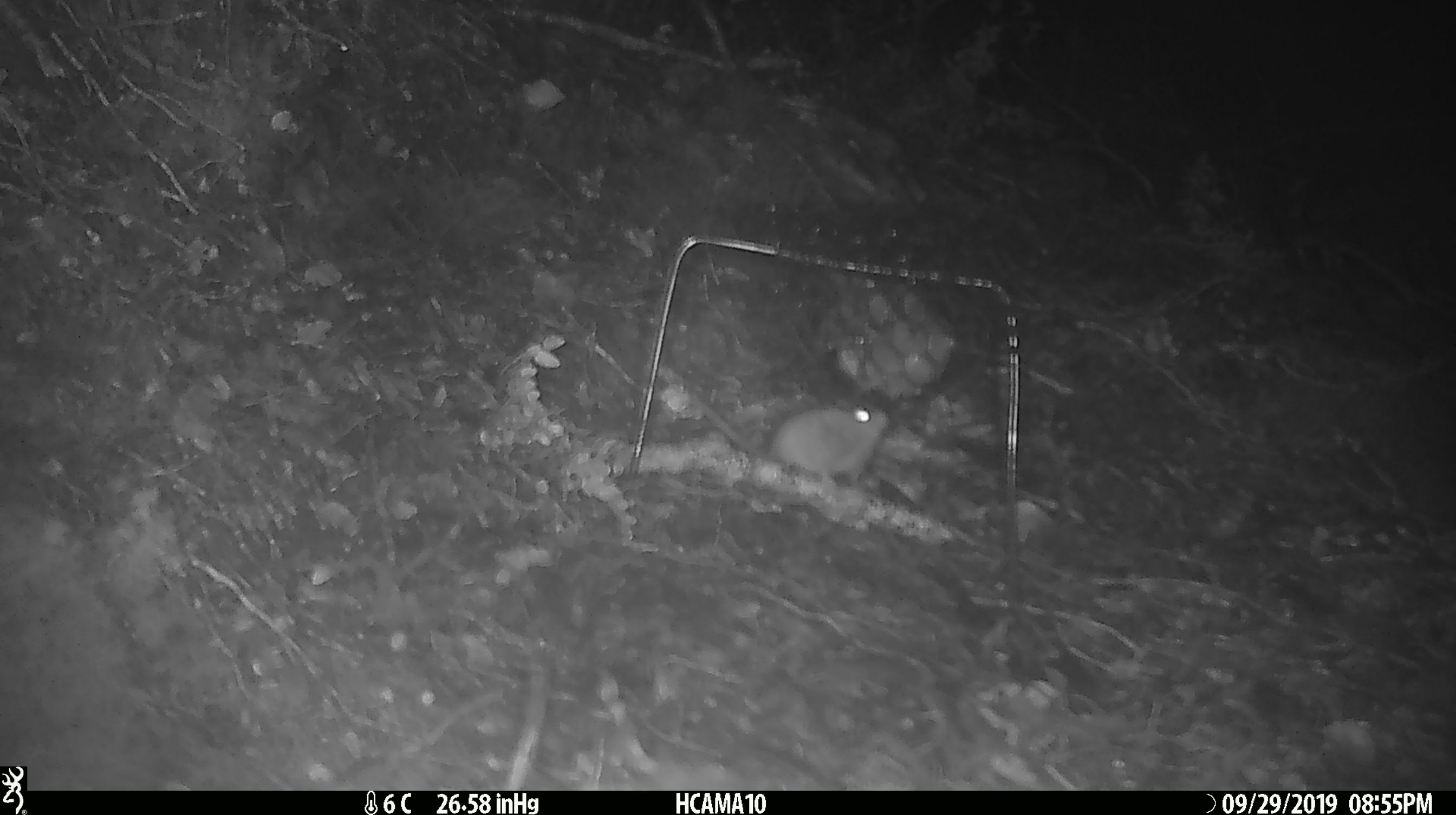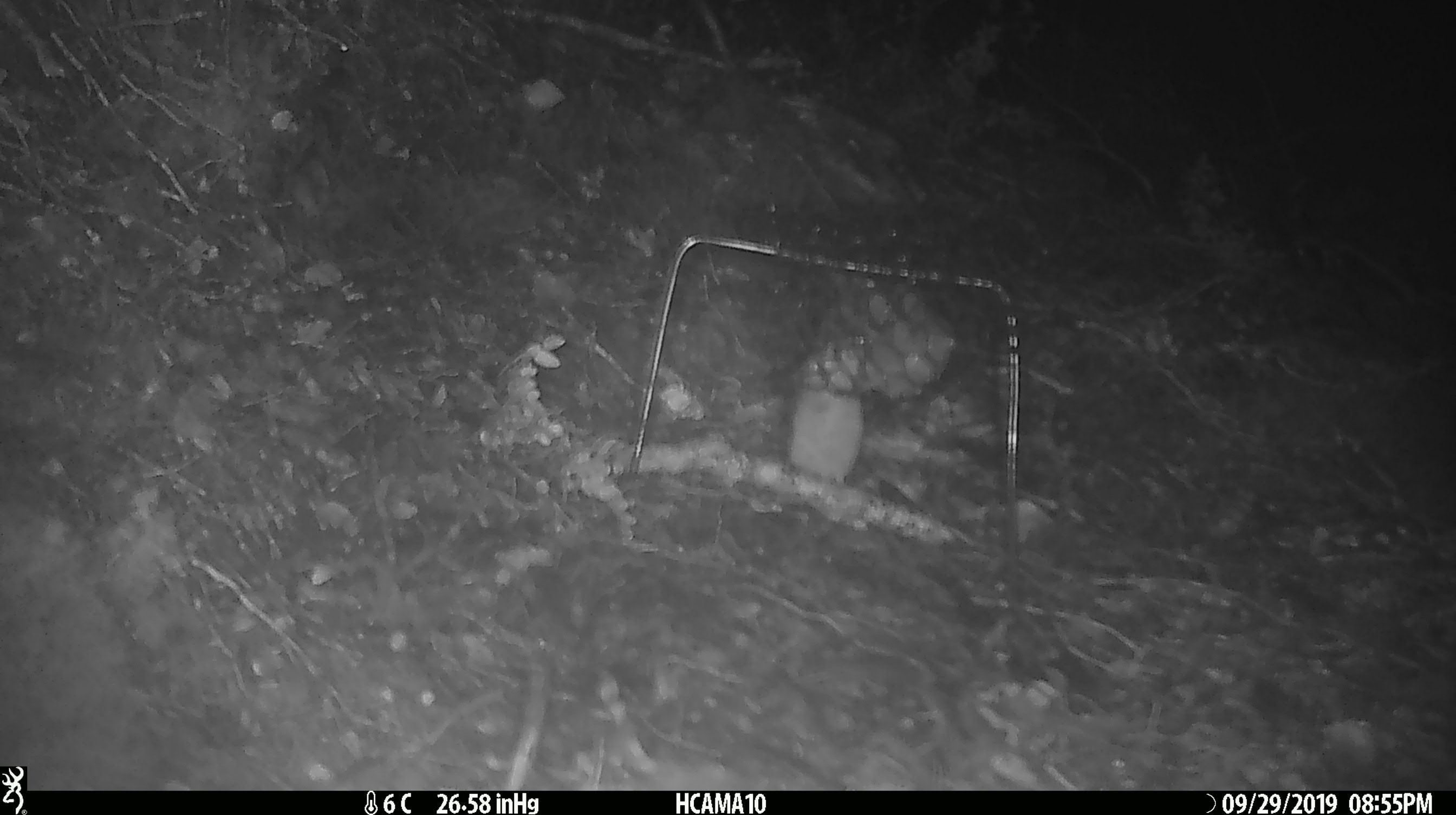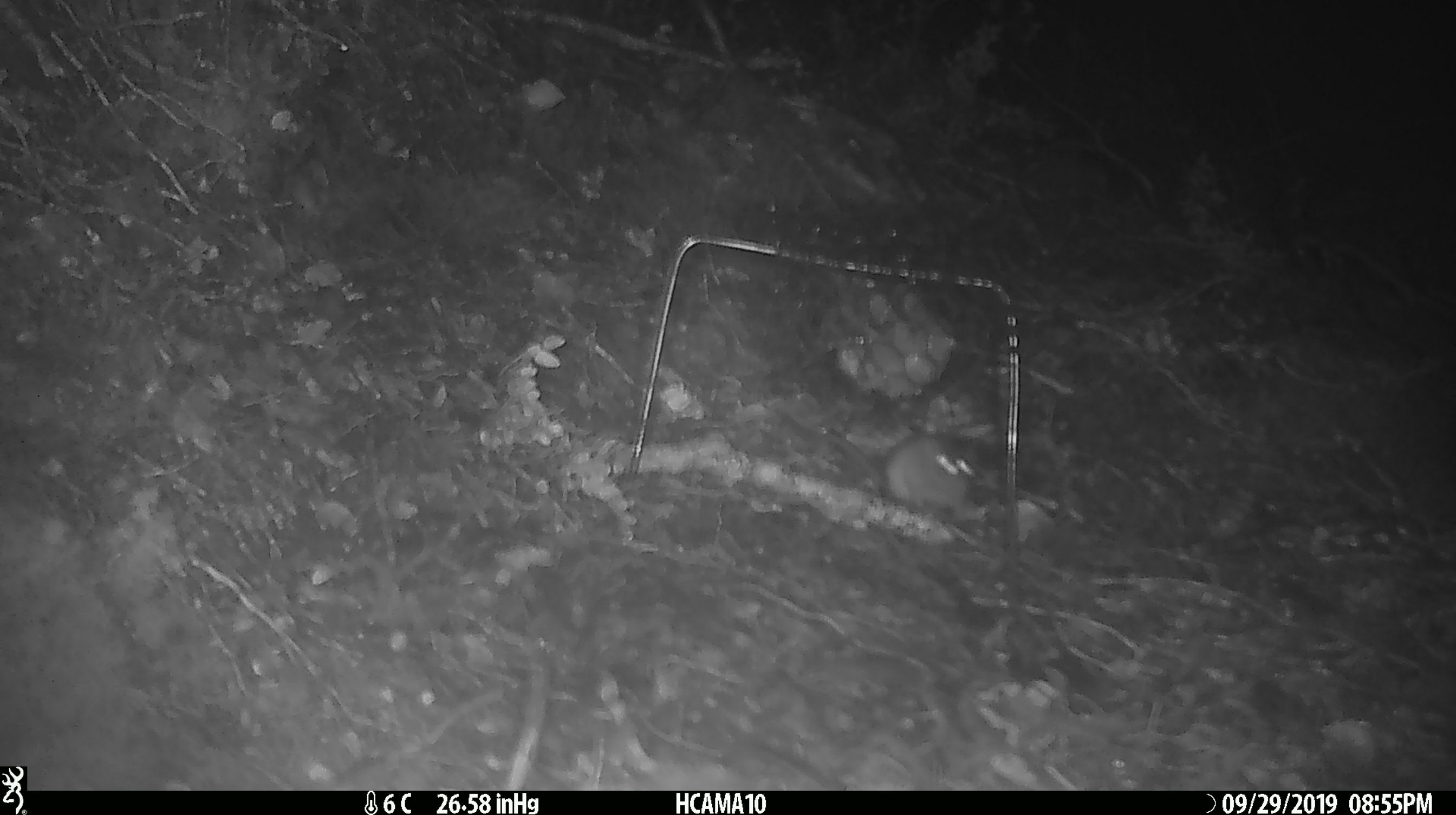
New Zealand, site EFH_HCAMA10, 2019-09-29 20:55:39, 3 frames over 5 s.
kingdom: Animalia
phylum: Chordata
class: Mammalia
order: Rodentia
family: Muridae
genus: Mus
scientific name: Mus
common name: mouse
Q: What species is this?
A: Mouse (Mus).